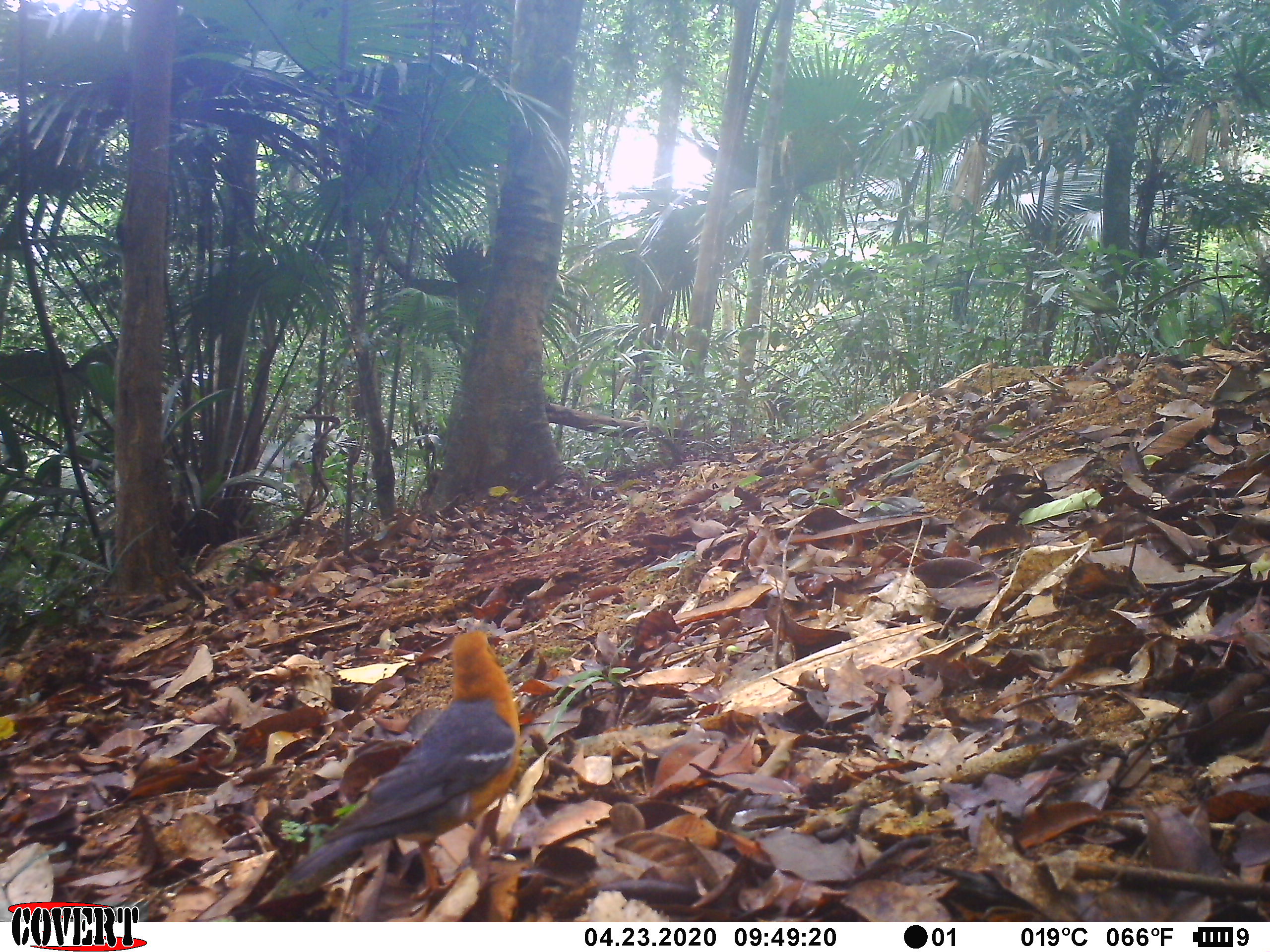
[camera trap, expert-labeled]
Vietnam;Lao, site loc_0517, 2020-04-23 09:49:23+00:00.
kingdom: Animalia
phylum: Chordata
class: Aves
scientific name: Aves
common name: bird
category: unidentified bird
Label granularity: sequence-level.